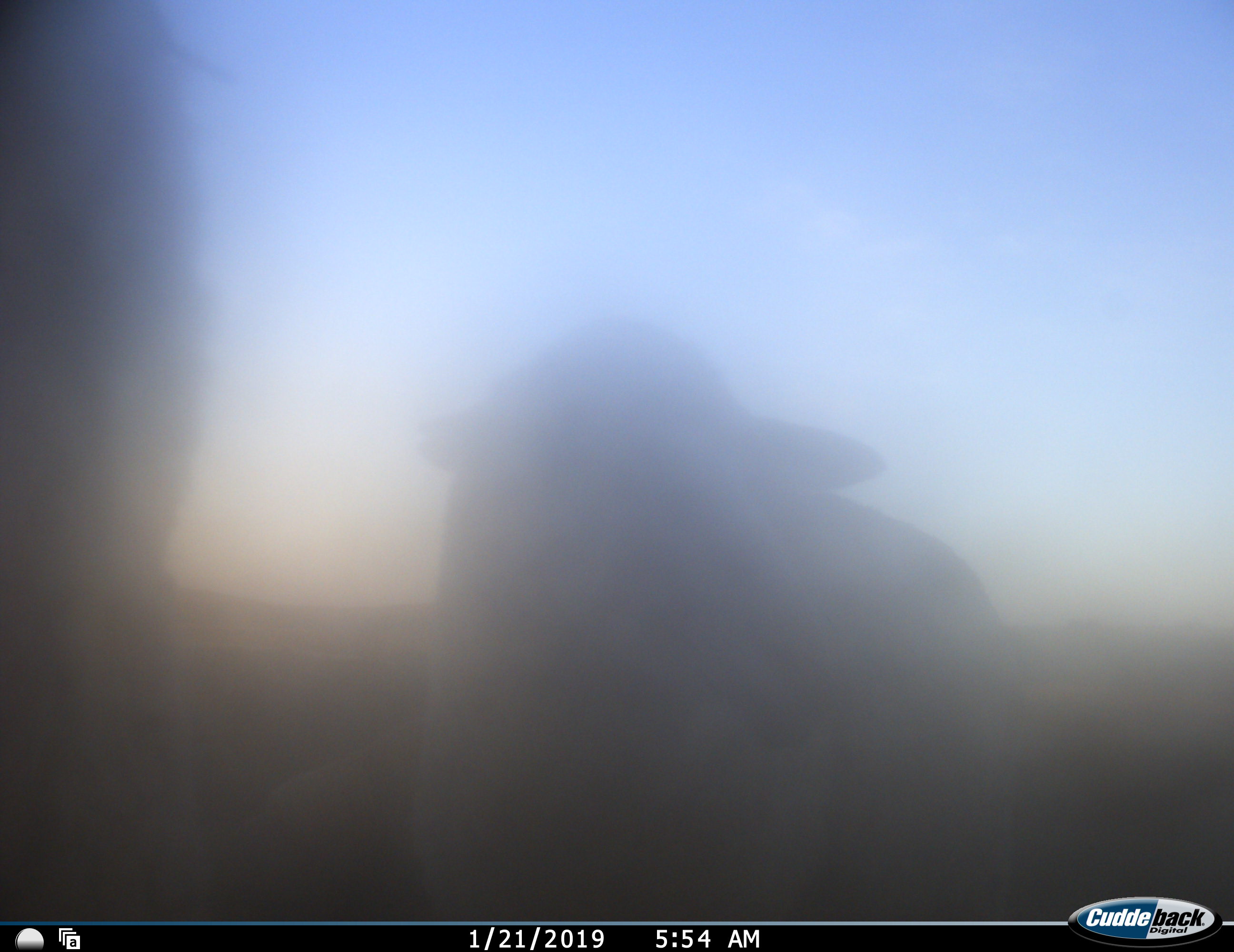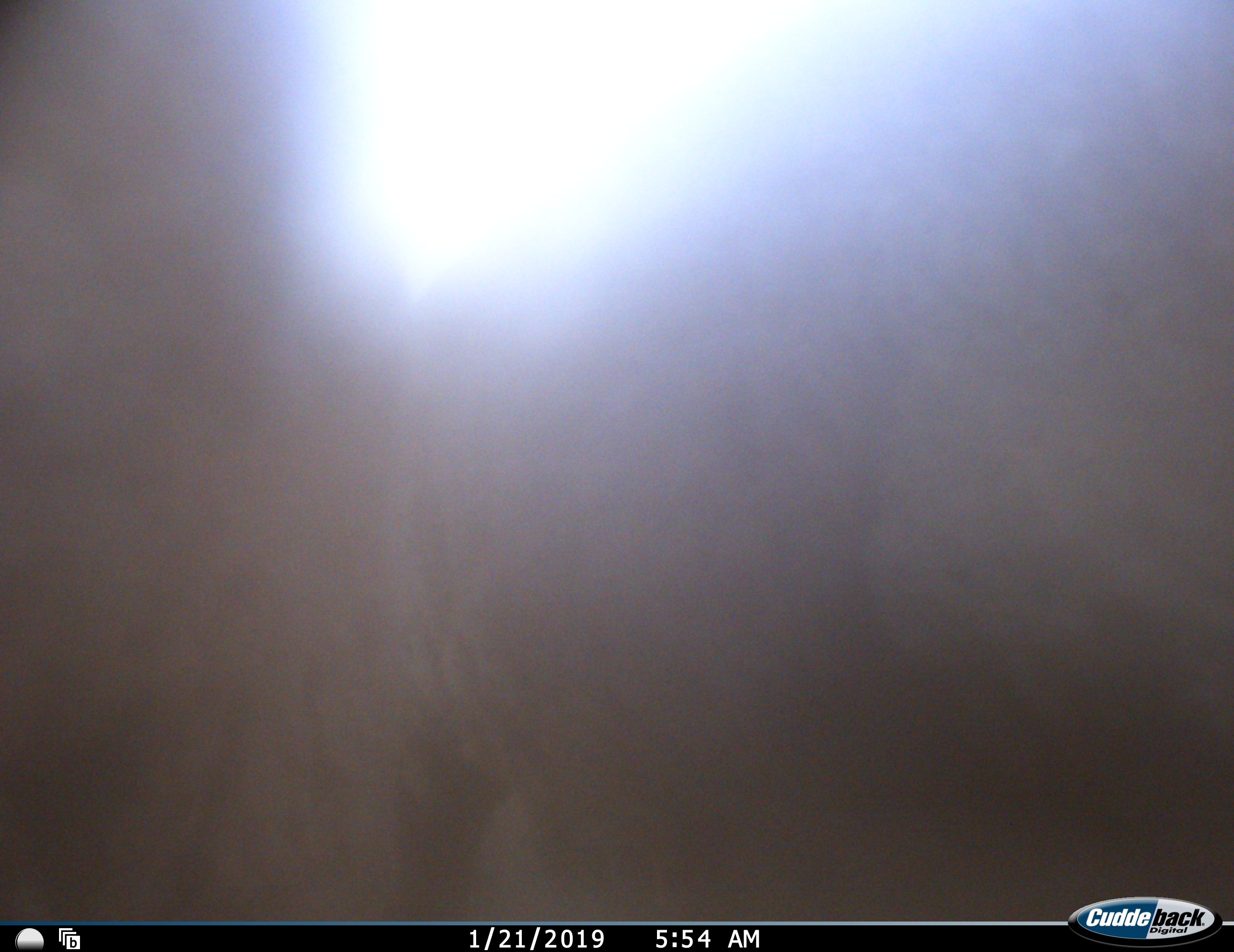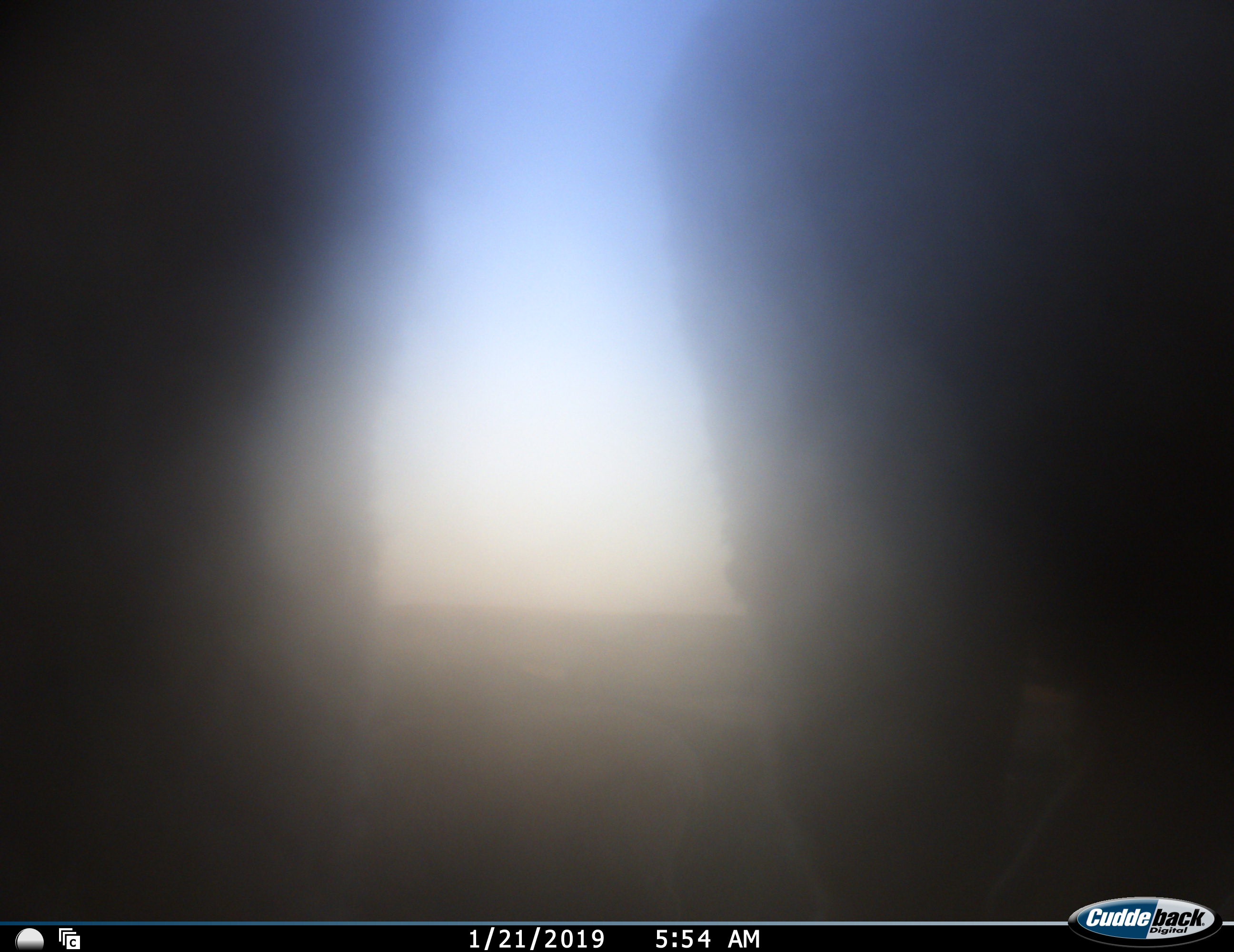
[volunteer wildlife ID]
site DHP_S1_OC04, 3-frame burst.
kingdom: Animalia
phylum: Chordata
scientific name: Vertebrata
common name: domestic animal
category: domesticanimal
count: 2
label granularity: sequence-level